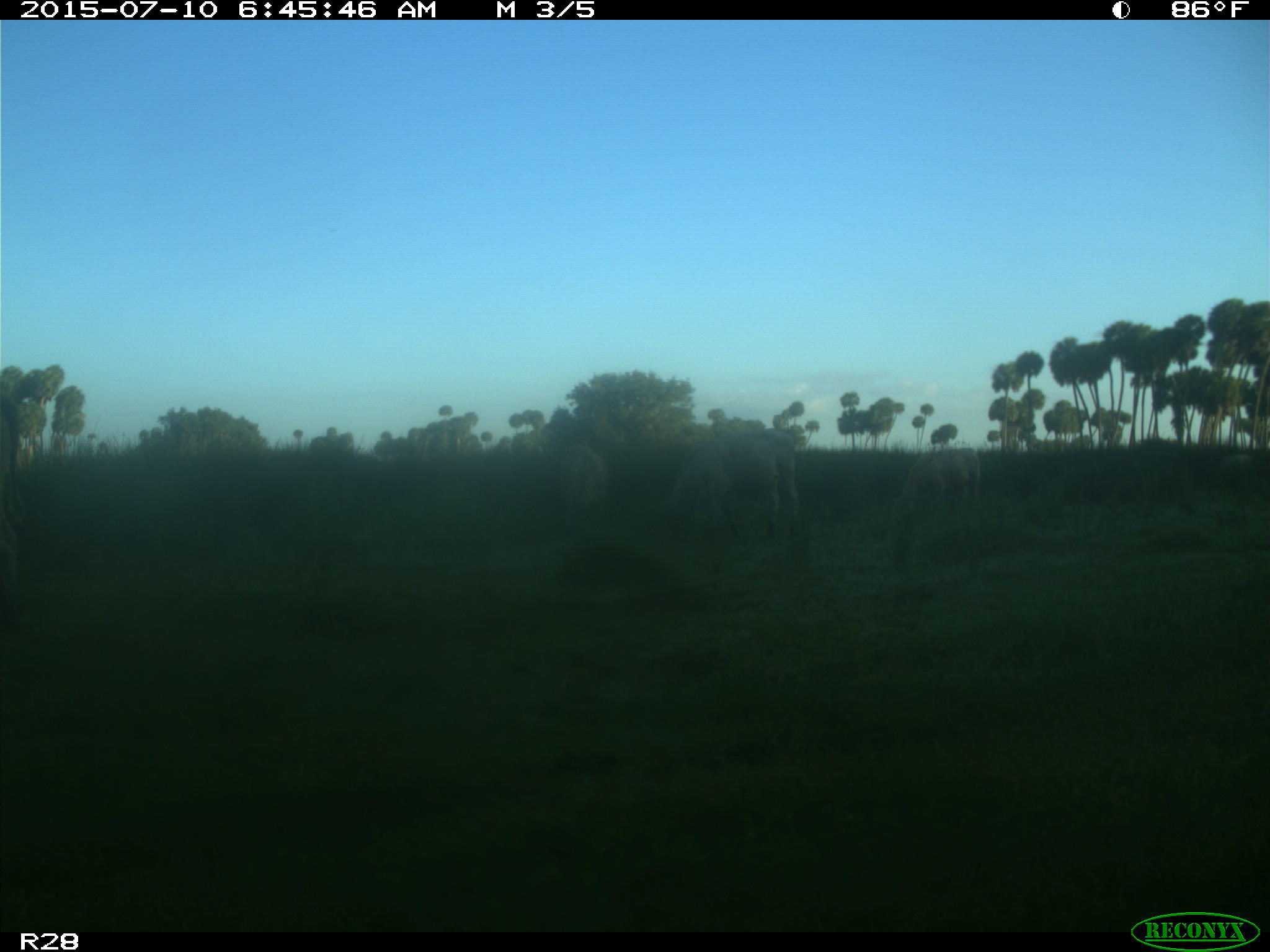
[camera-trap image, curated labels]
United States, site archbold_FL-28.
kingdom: Animalia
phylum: Chordata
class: Mammalia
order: Artiodactyla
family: Bovidae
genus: Bos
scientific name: Bos taurus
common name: domestic cow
Bos taurus (domestic cow).